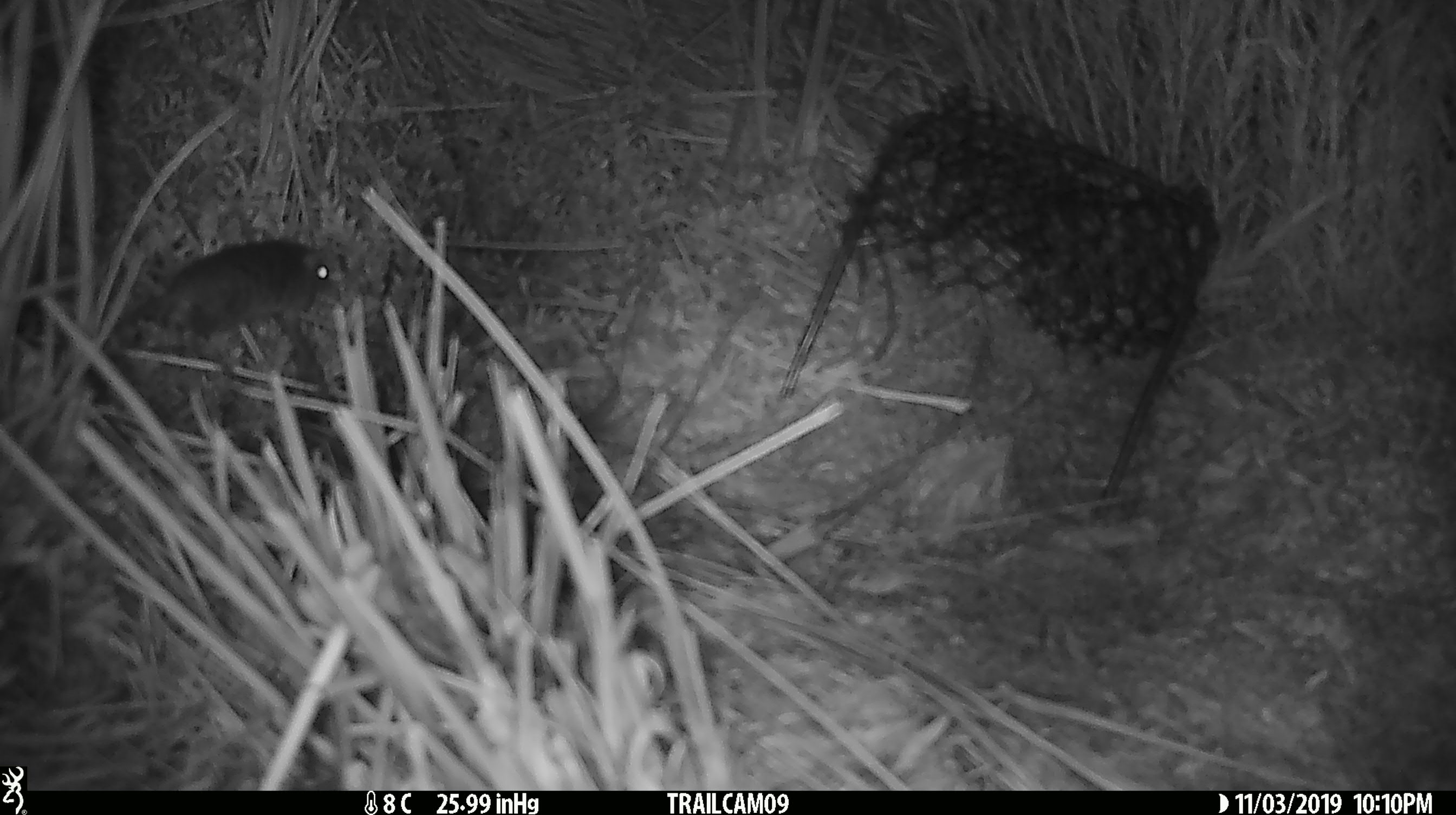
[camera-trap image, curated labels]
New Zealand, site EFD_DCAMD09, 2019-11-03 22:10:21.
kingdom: Animalia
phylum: Chordata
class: Mammalia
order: Rodentia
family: Muridae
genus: Mus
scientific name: Mus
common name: mouse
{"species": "mouse (Mus)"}